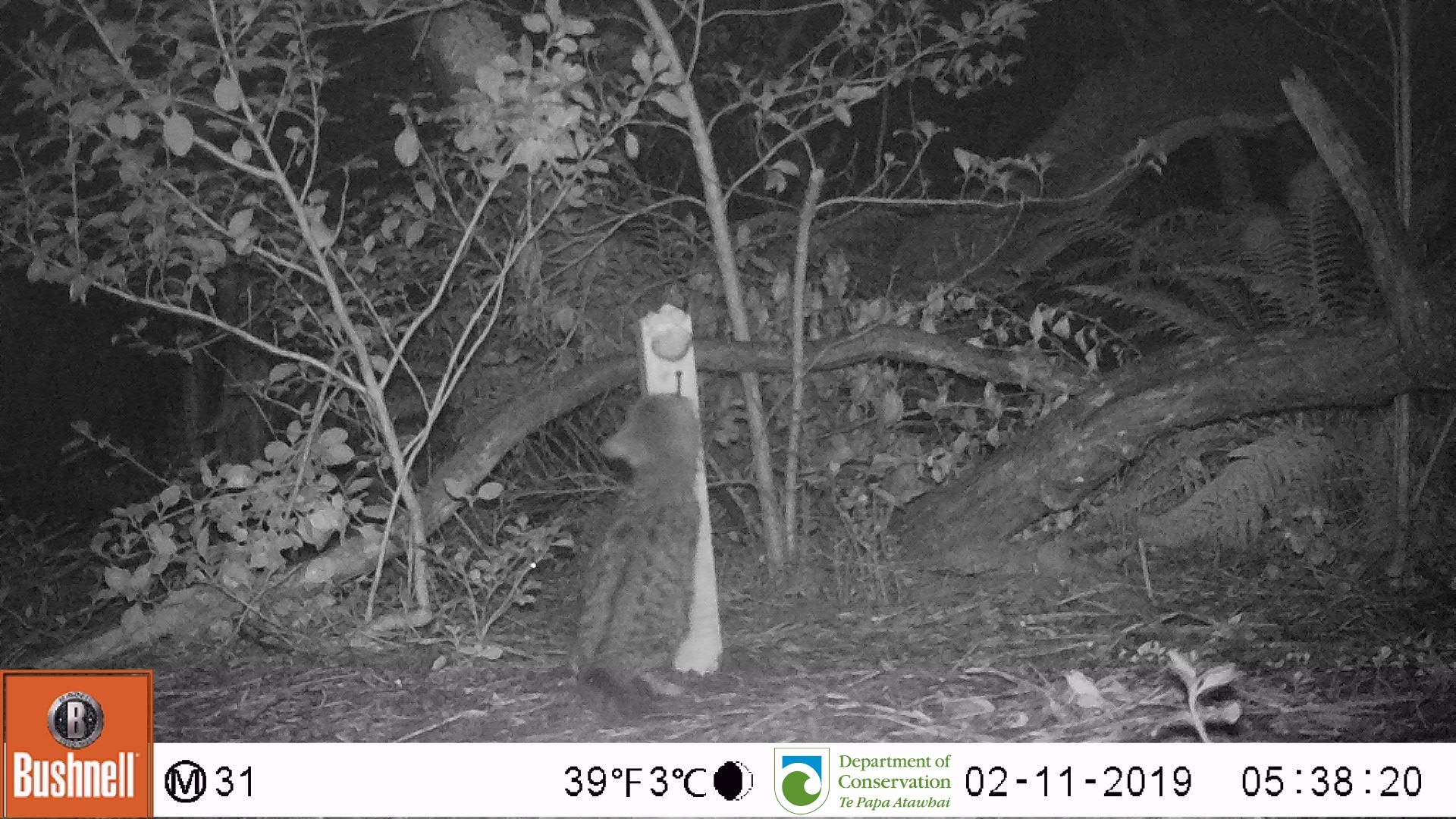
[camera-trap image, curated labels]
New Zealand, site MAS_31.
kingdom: Animalia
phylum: Chordata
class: Mammalia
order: Carnivora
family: Felidae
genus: Felis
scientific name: Felis catus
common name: domestic cat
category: cat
Cat (domestic cat) (Felis catus).